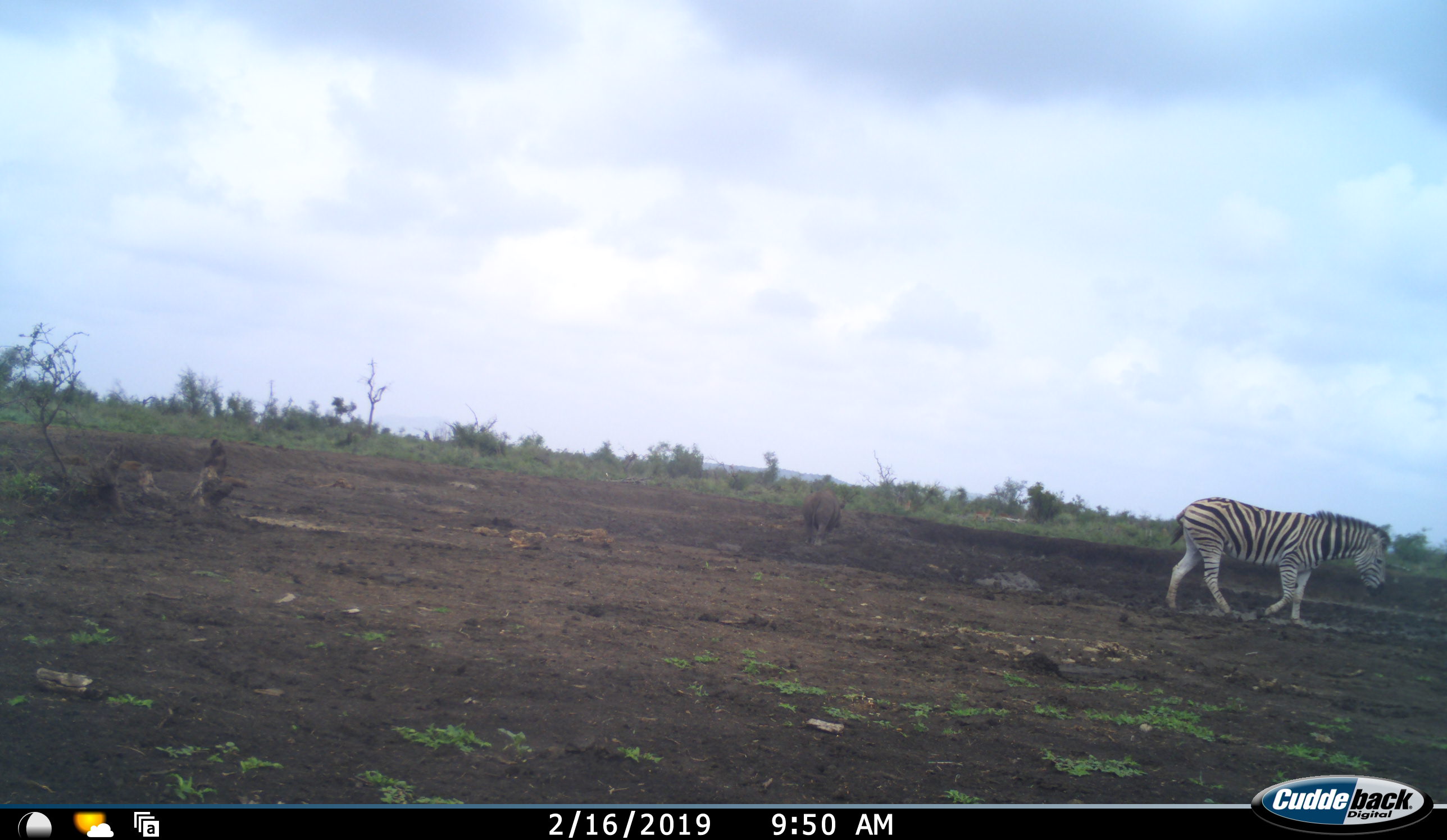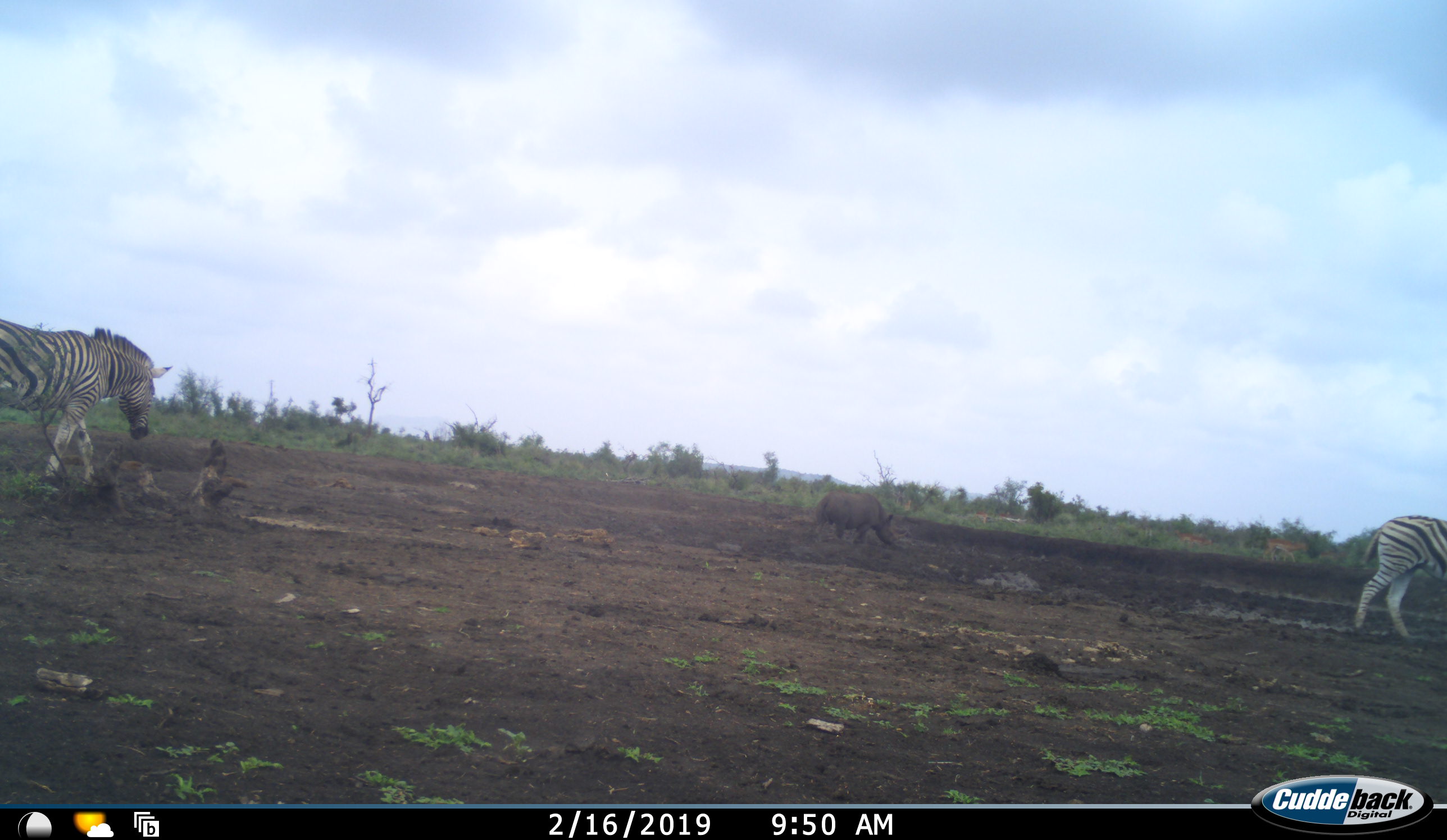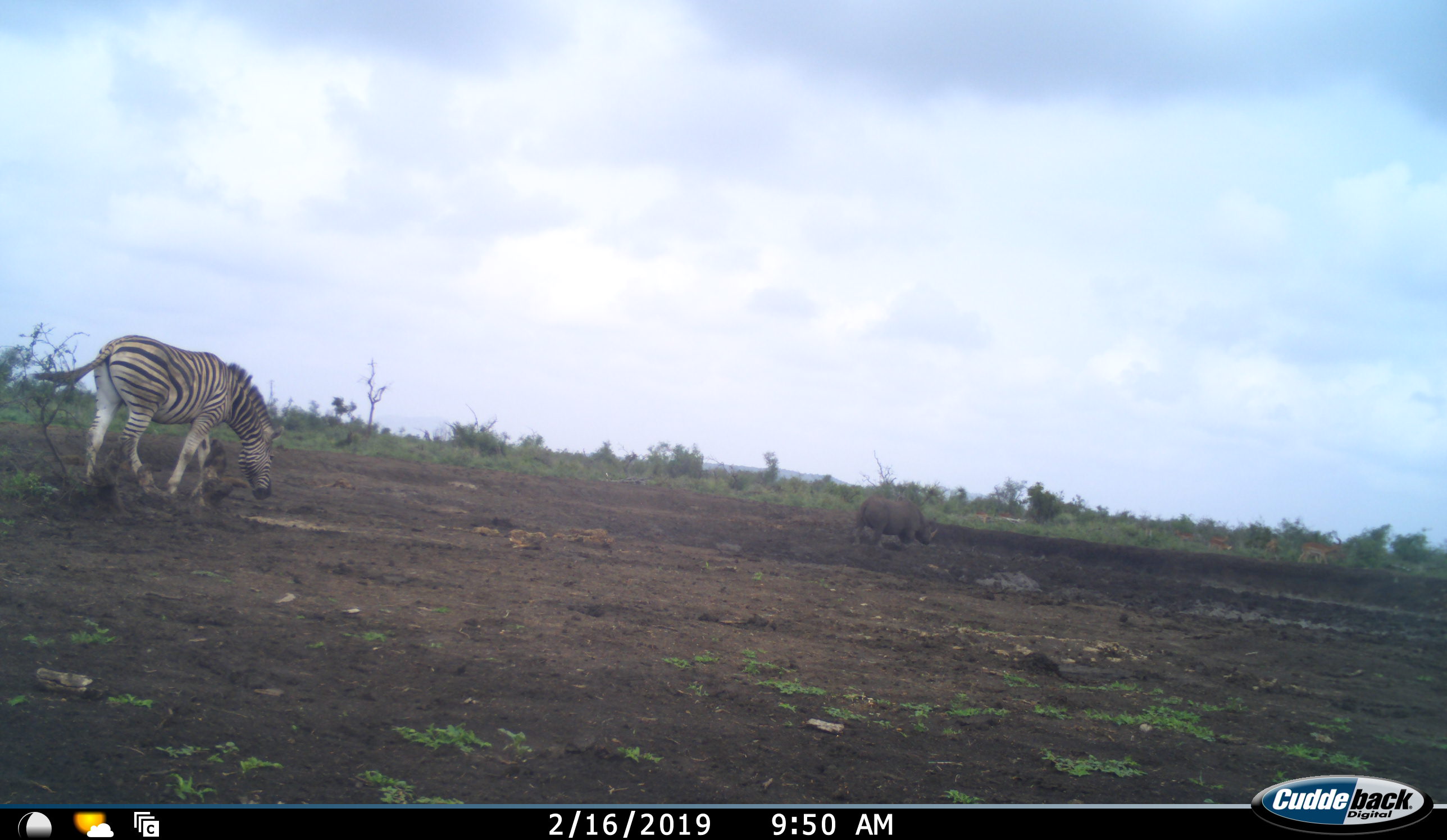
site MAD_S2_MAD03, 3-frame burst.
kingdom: Animalia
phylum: Chordata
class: Mammalia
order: Perissodactyla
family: Equidae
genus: Equus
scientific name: Equus quagga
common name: plains zebra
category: zebraplains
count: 2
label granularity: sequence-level